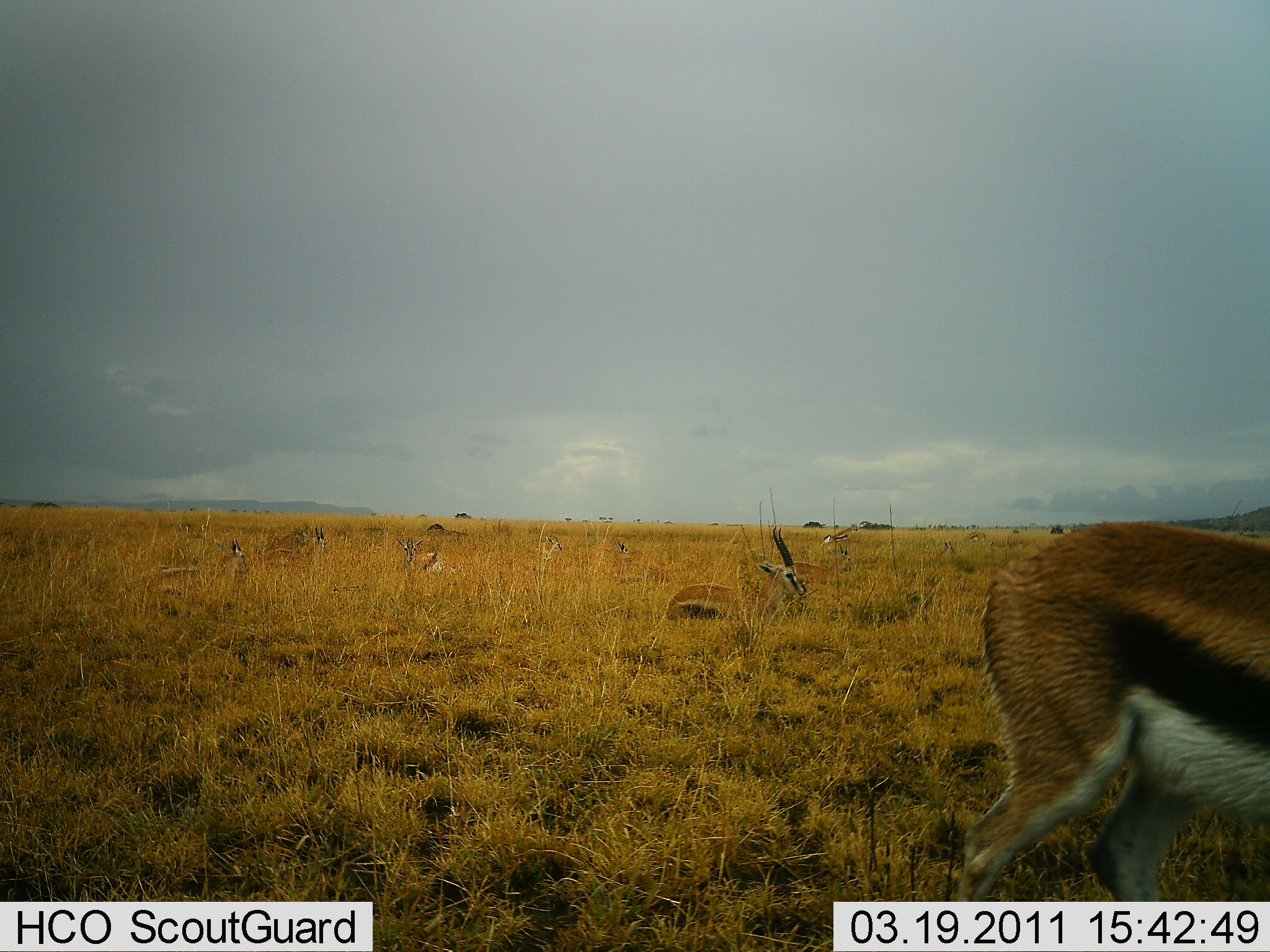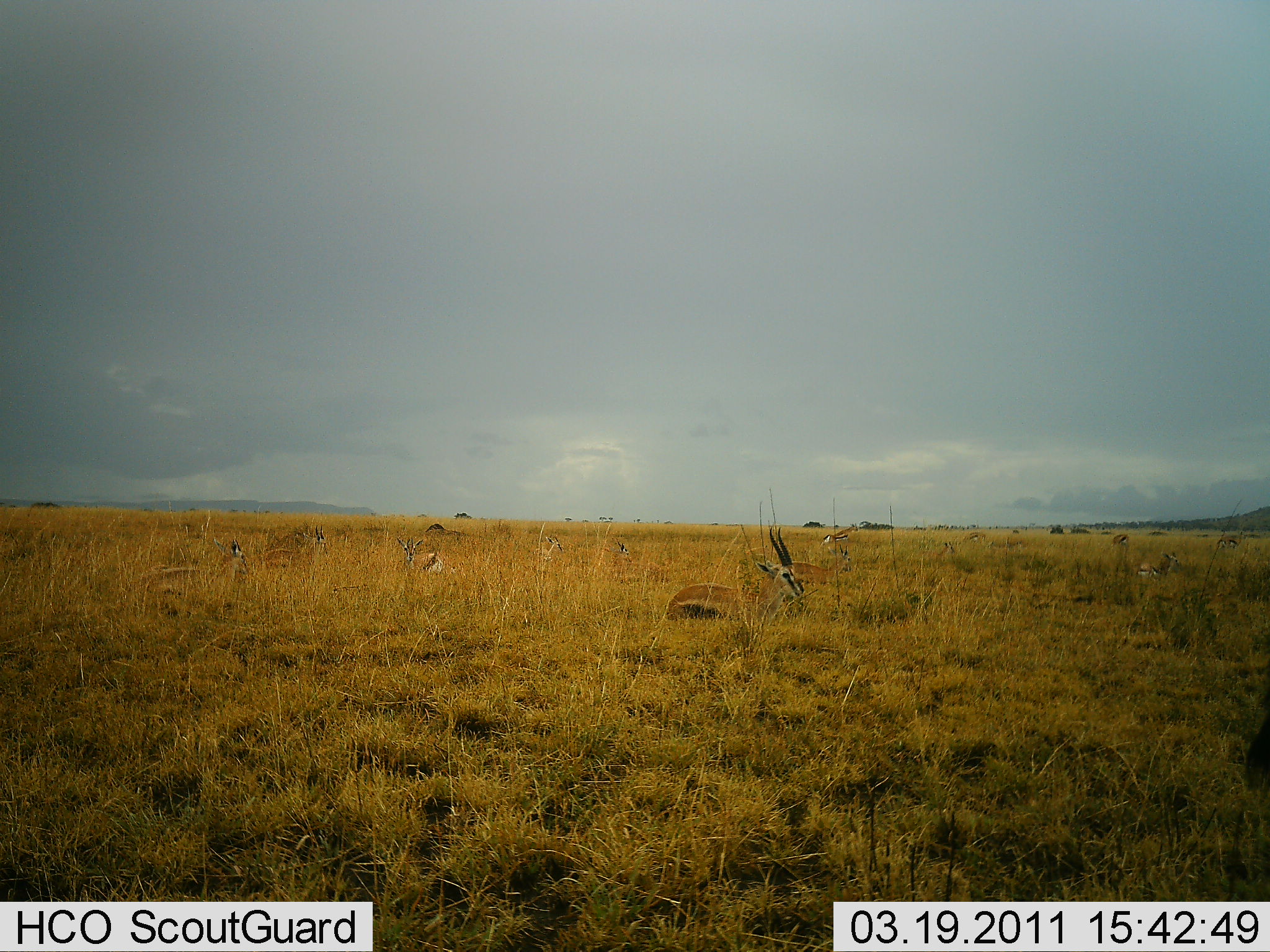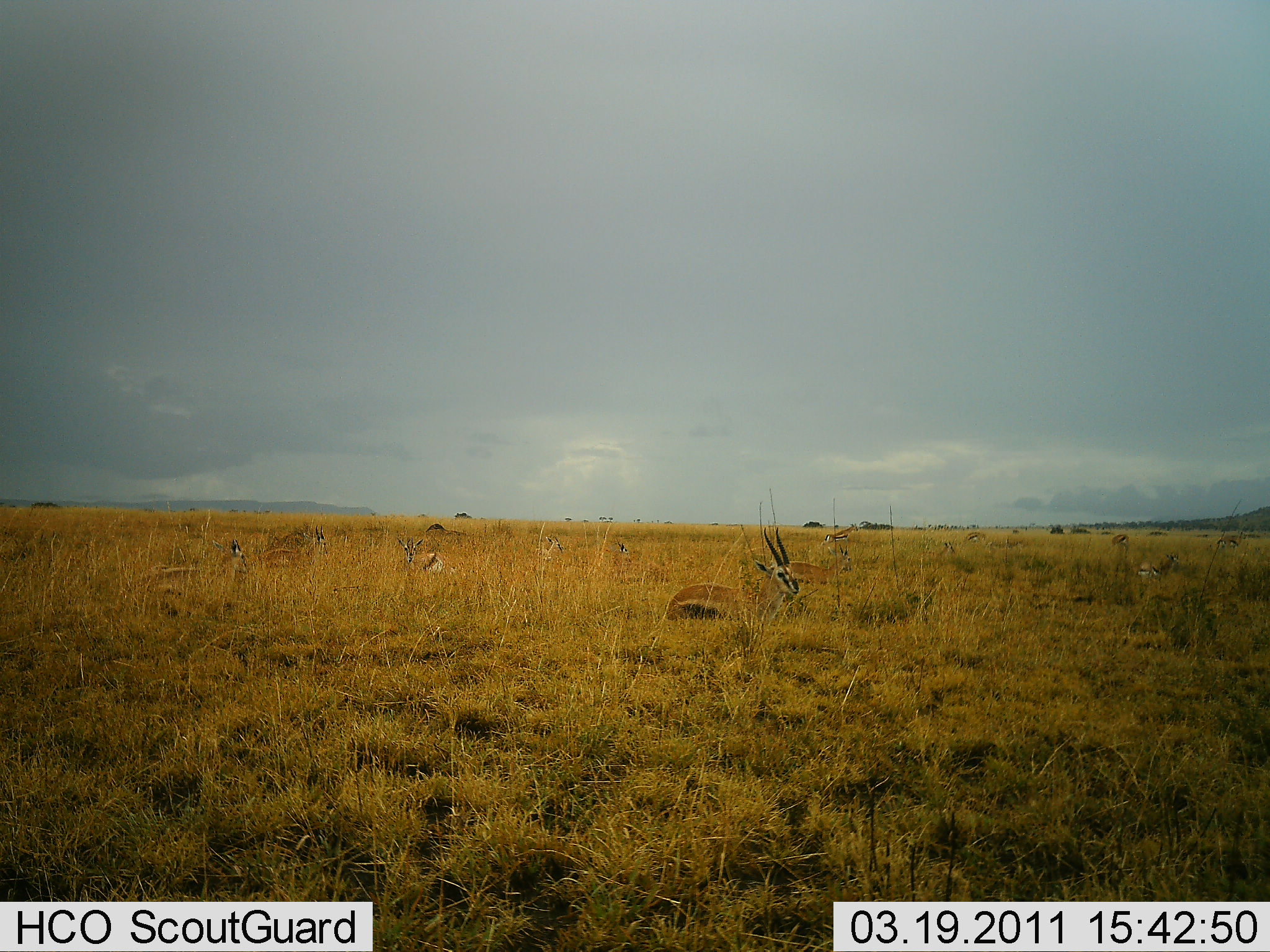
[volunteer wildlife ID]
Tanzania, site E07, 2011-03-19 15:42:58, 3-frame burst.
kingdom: Animalia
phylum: Chordata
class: Mammalia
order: Artiodactyla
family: Bovidae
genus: Eudorcas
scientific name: Eudorcas thomsonii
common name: thomson's gazelle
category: gazellethomsons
Gazellethomsons (thomson's gazelle) (Eudorcas thomsonii), count 6. Behavior (volunteer vote fractions): standing 9%, resting 100%, moving 55%, interacting 0%. Young present (vote fraction): 0%. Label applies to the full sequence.